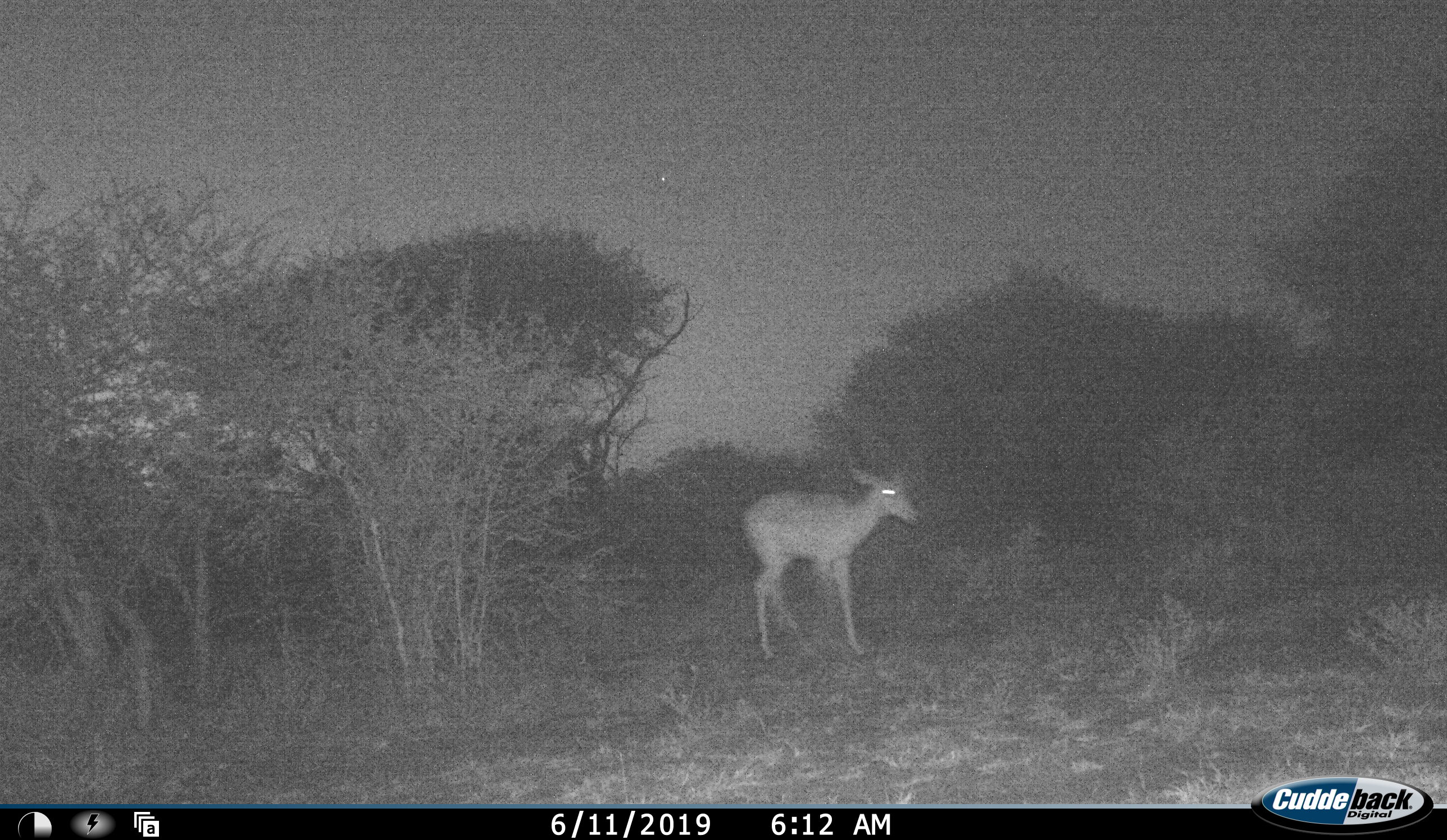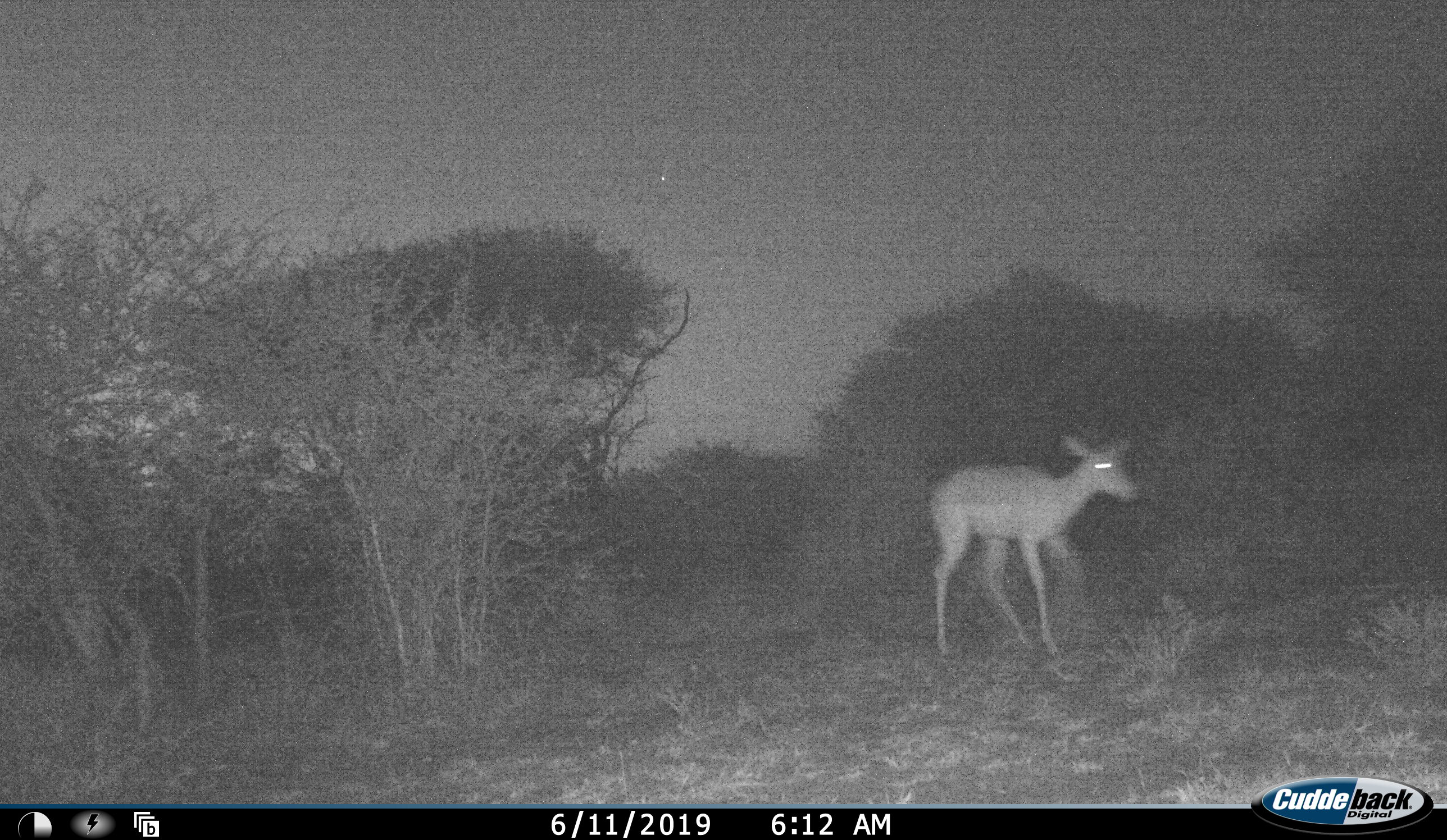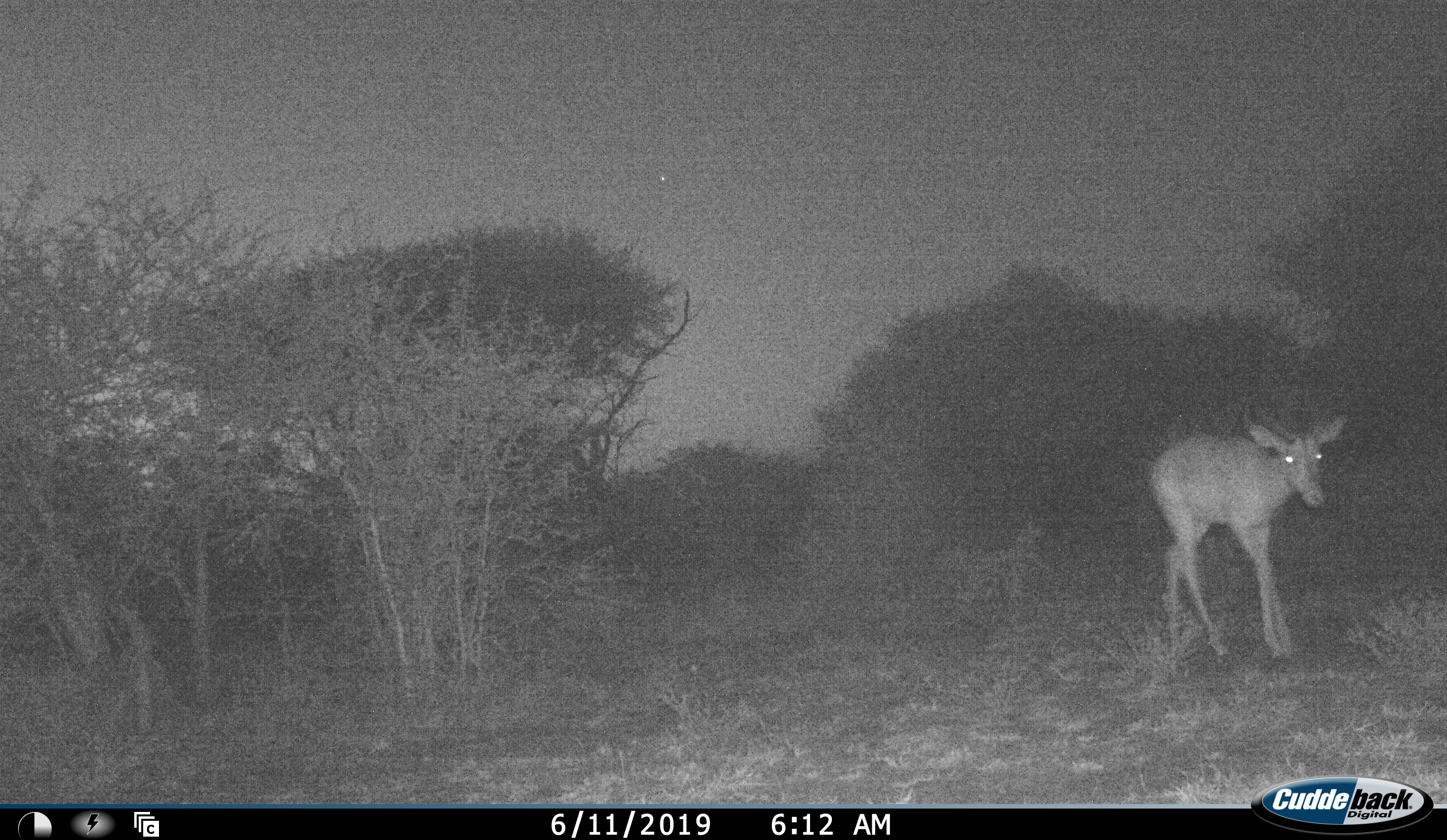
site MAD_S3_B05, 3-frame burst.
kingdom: Animalia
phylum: Chordata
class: Mammalia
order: Artiodactyla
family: Bovidae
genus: Aepyceros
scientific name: Aepyceros melampus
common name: impala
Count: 1.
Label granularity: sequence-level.